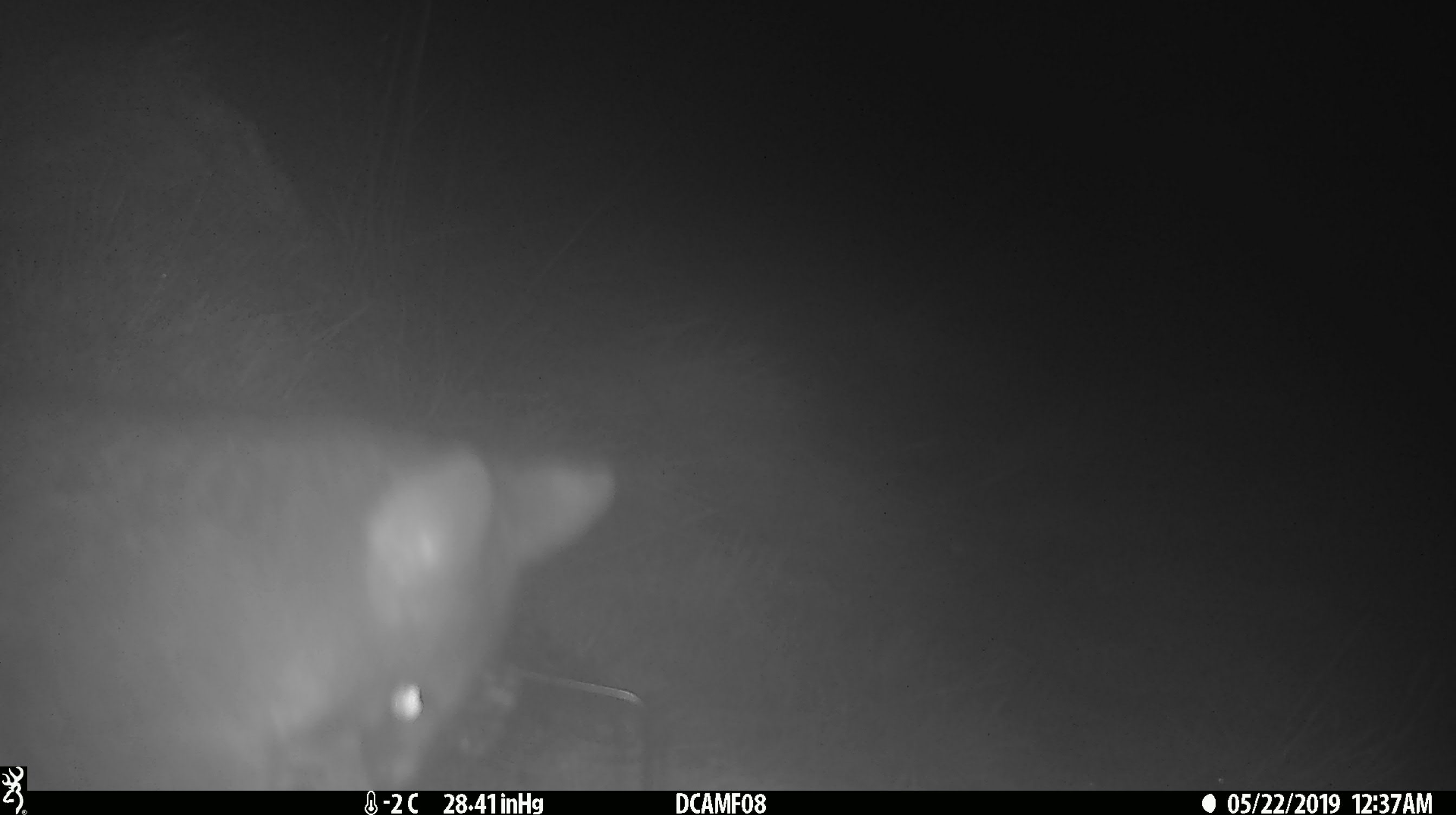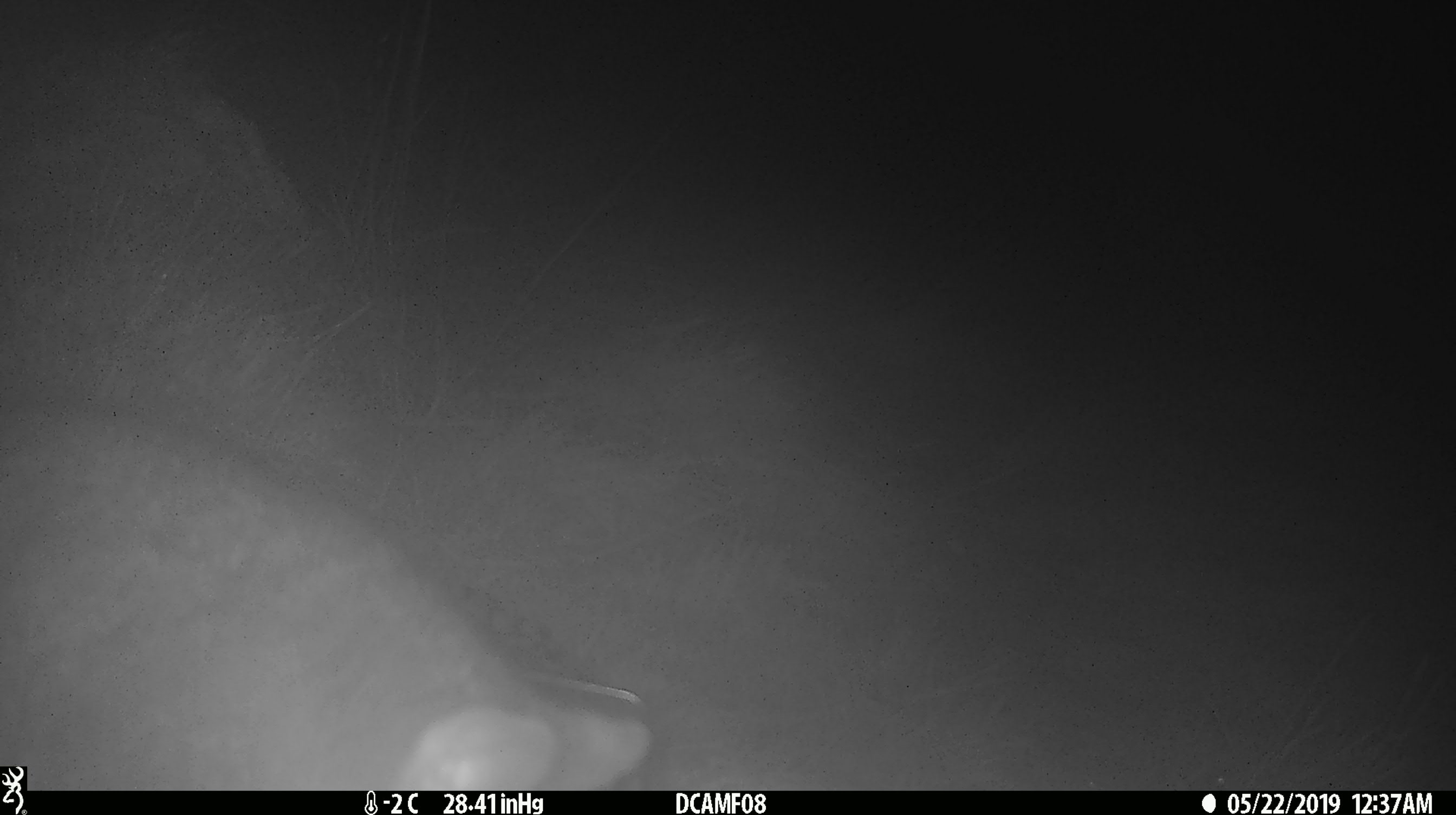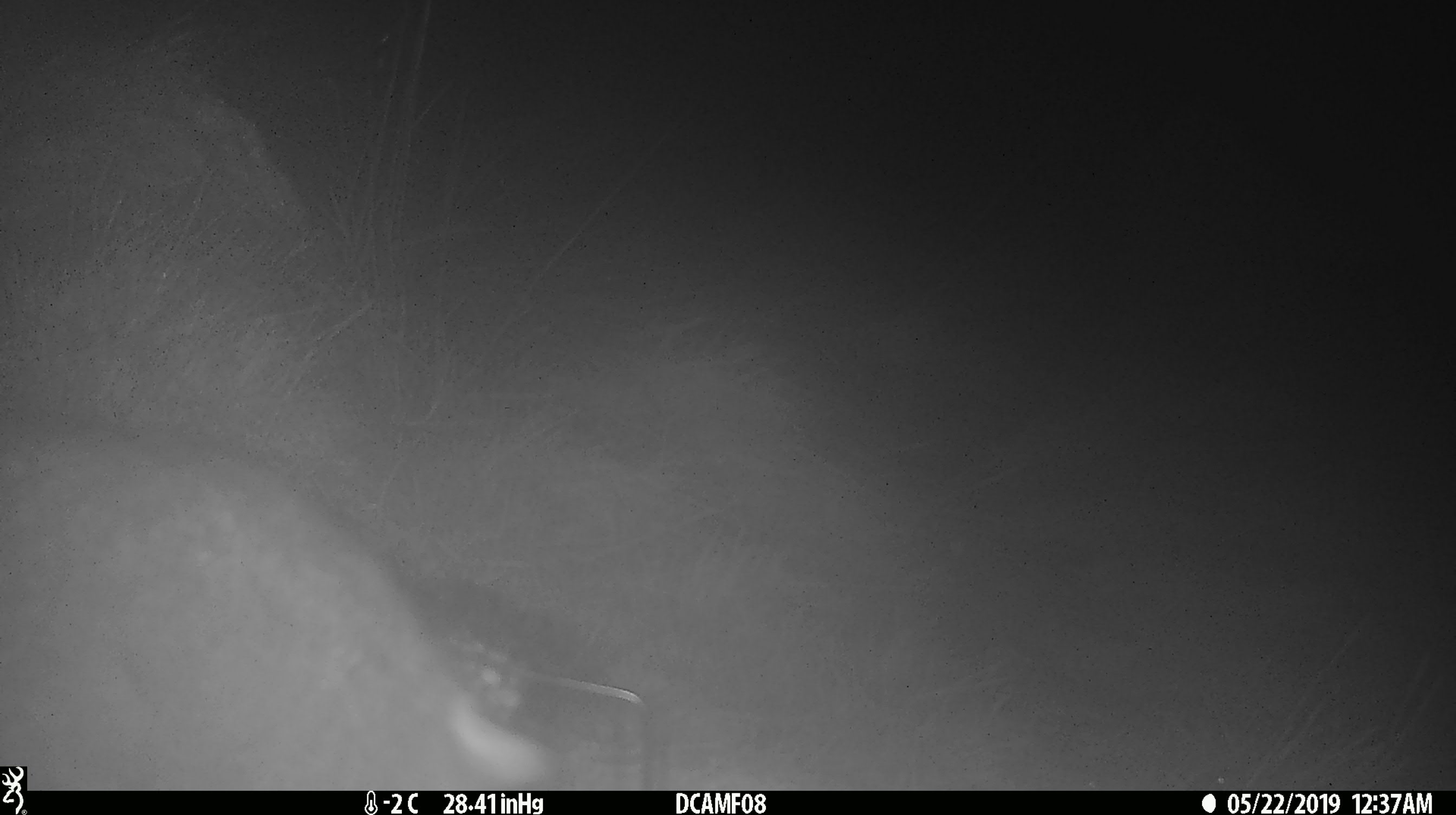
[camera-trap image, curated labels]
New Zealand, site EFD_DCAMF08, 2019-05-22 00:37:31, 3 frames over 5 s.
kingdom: Animalia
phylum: Chordata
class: Mammalia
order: Diprotodontia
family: Phalangeridae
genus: Trichosurus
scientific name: Trichosurus vulpecula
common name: common brushtail possum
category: possum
Possum (common brushtail possum) (Trichosurus vulpecula).